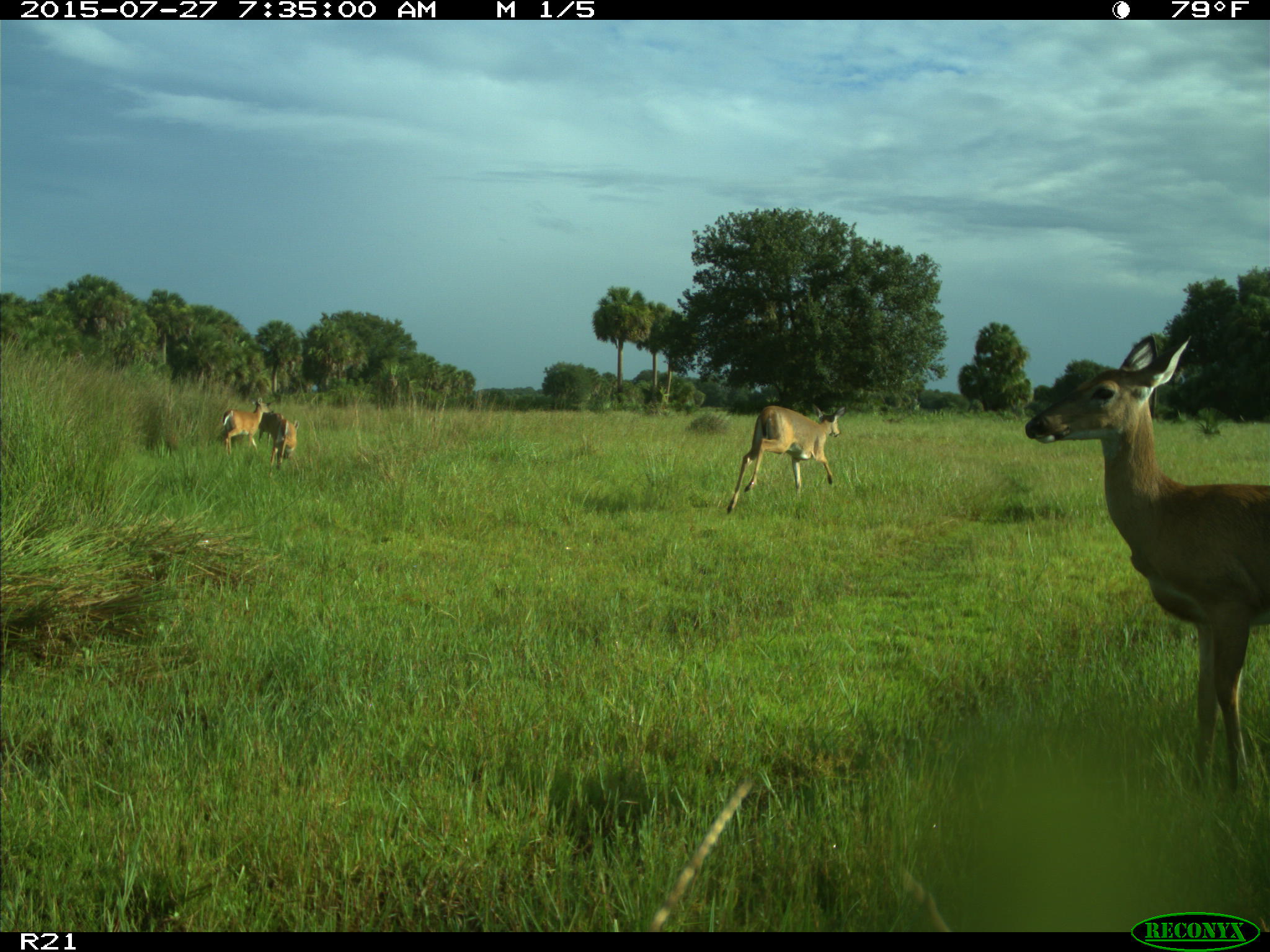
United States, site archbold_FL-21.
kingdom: Animalia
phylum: Chordata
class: Mammalia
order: Artiodactyla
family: Cervidae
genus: Odocoileus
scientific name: Odocoileus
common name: deer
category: unidentified deer